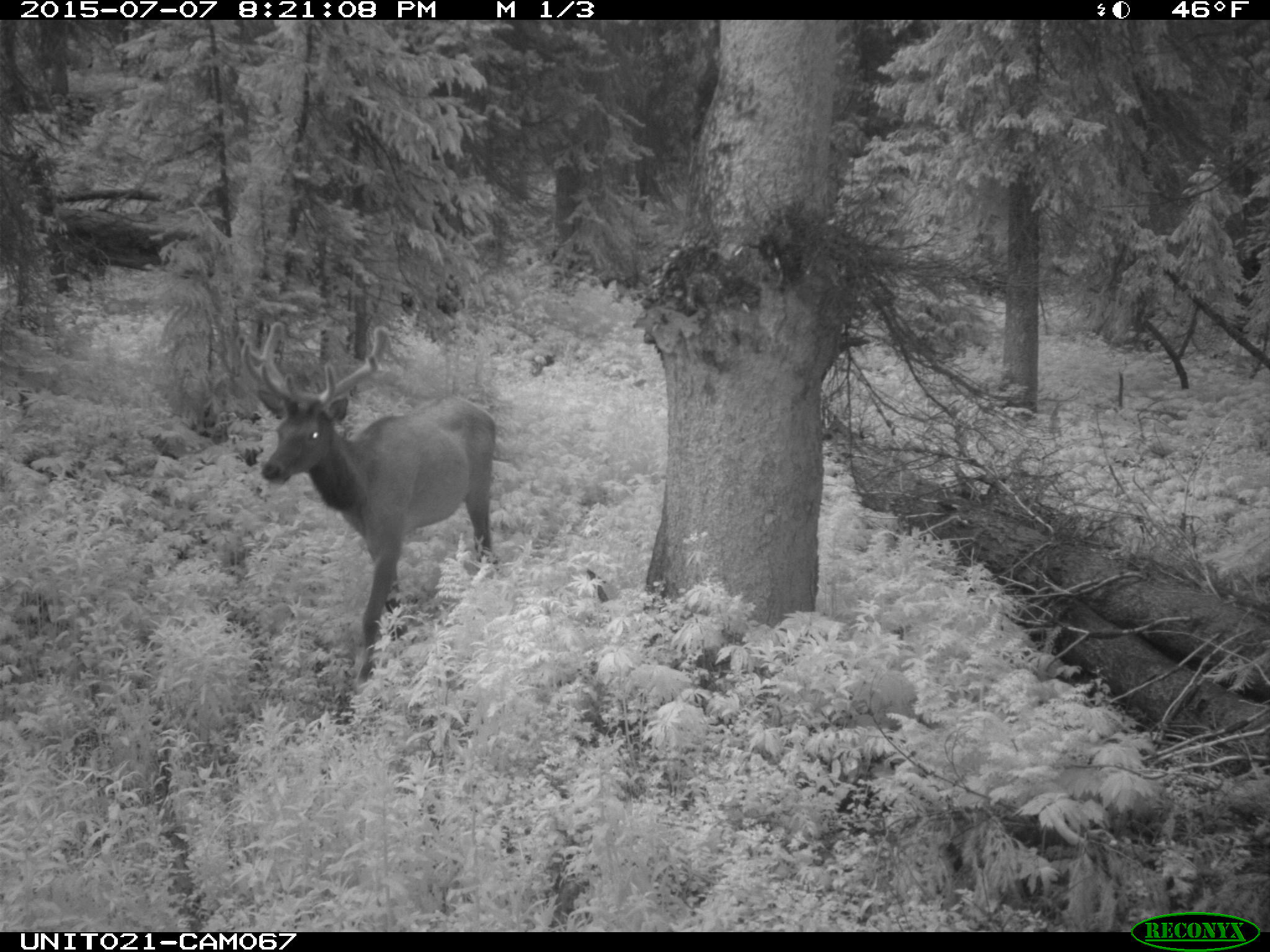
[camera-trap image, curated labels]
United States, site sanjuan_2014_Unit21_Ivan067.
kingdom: Animalia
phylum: Chordata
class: Mammalia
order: Artiodactyla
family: Cervidae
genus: Cervus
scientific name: Cervus elaphus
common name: red deer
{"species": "Cervus elaphus (red deer)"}